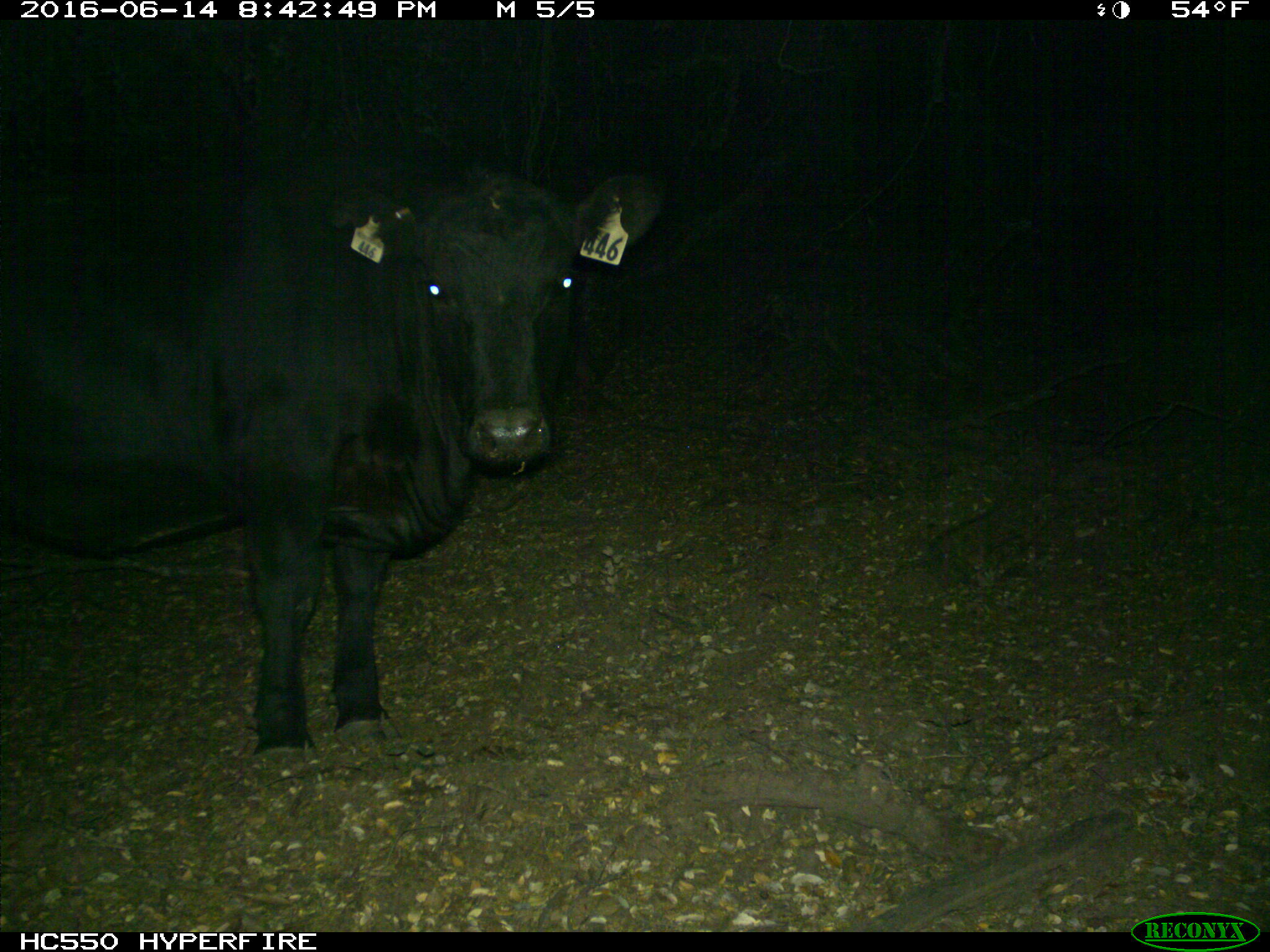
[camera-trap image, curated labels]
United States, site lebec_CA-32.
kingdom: Animalia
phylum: Chordata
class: Mammalia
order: Artiodactyla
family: Bovidae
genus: Bos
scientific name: Bos taurus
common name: domestic cow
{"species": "Bos taurus (domestic cow)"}